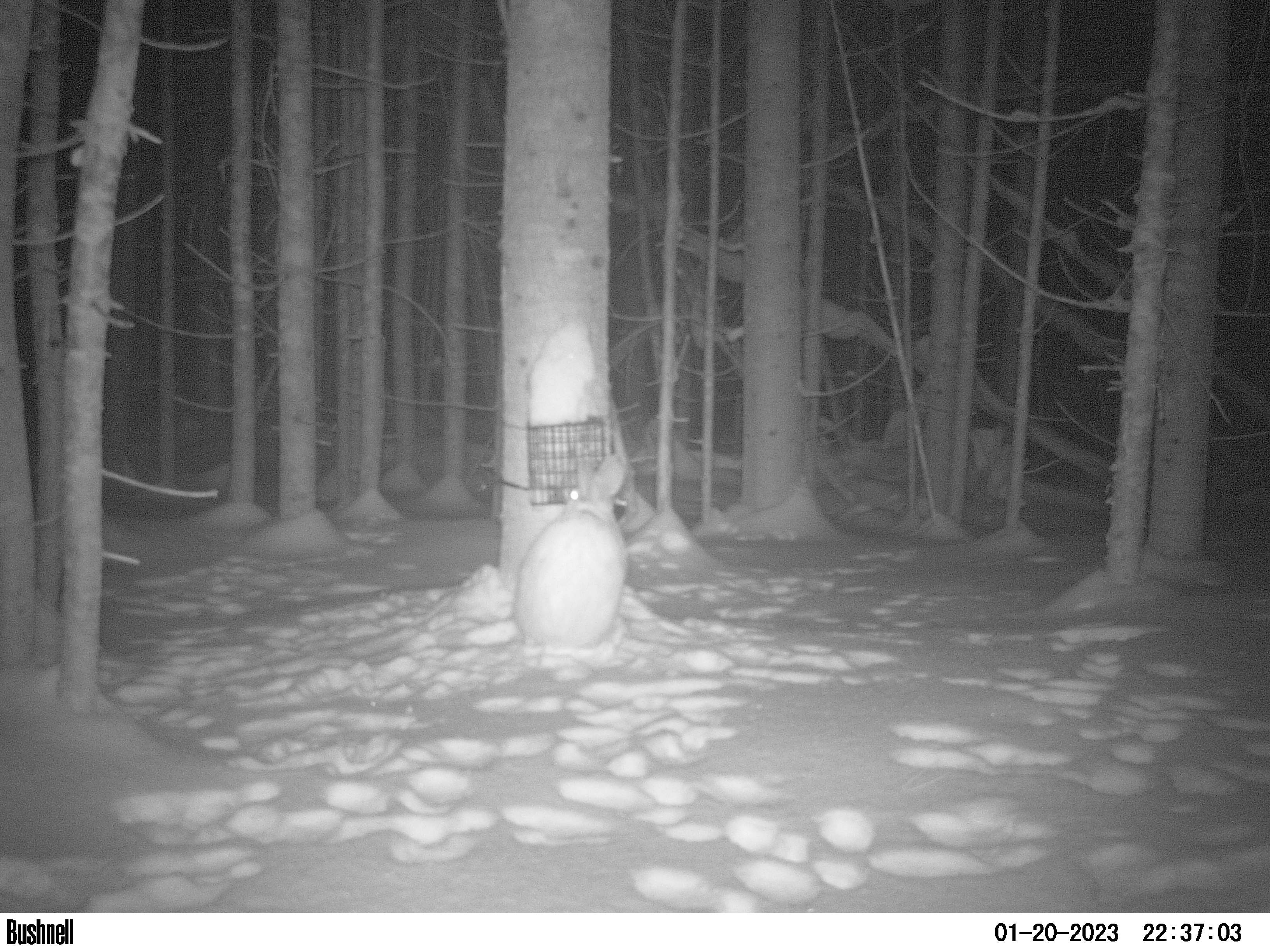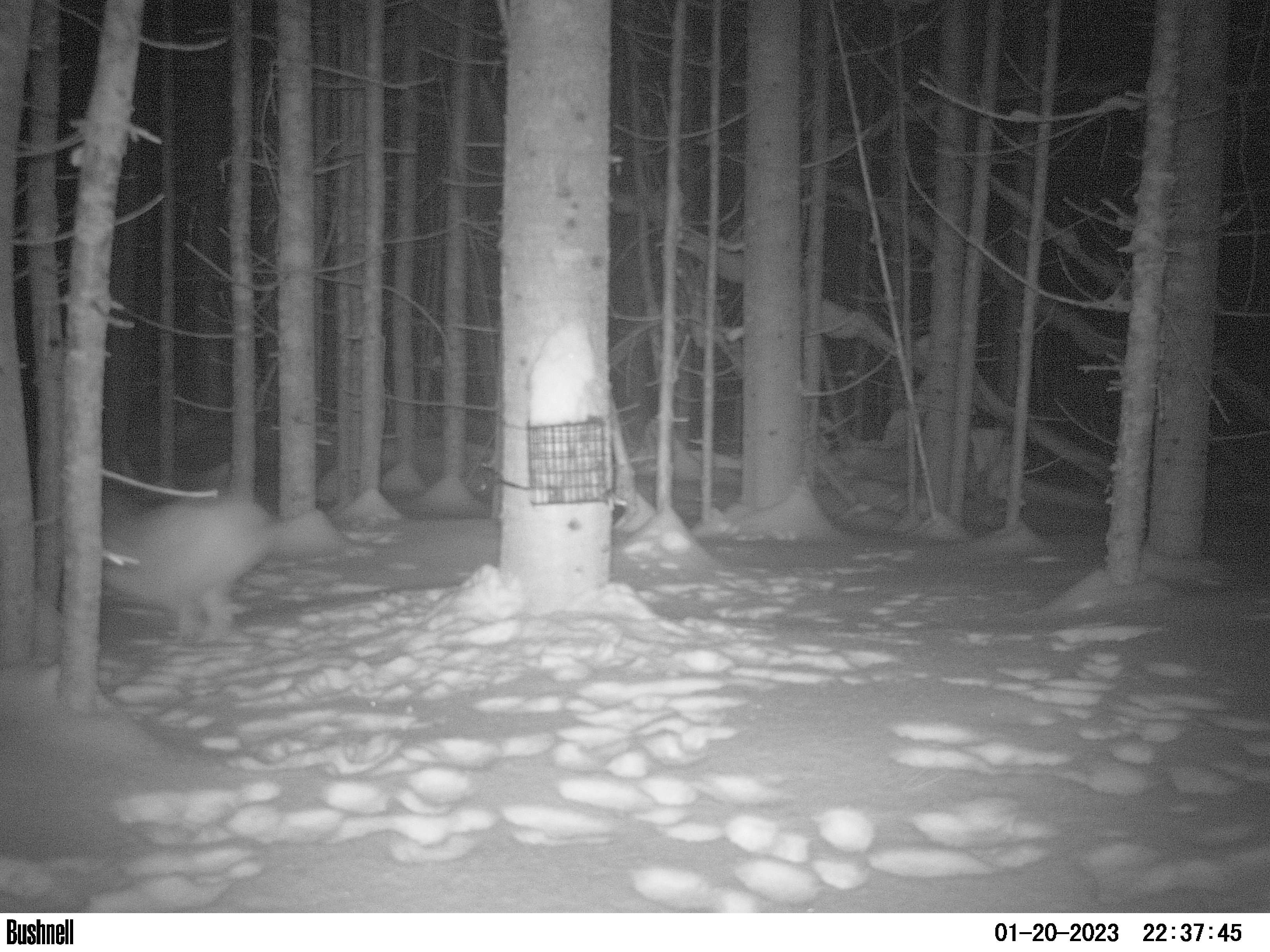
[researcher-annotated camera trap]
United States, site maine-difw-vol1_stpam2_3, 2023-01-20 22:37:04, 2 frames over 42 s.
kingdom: Animalia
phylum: Chordata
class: Mammalia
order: Lagomorpha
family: Leporidae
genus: Lepus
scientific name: Lepus americanus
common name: snowshoe hare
Snowshoe hare (Lepus americanus).